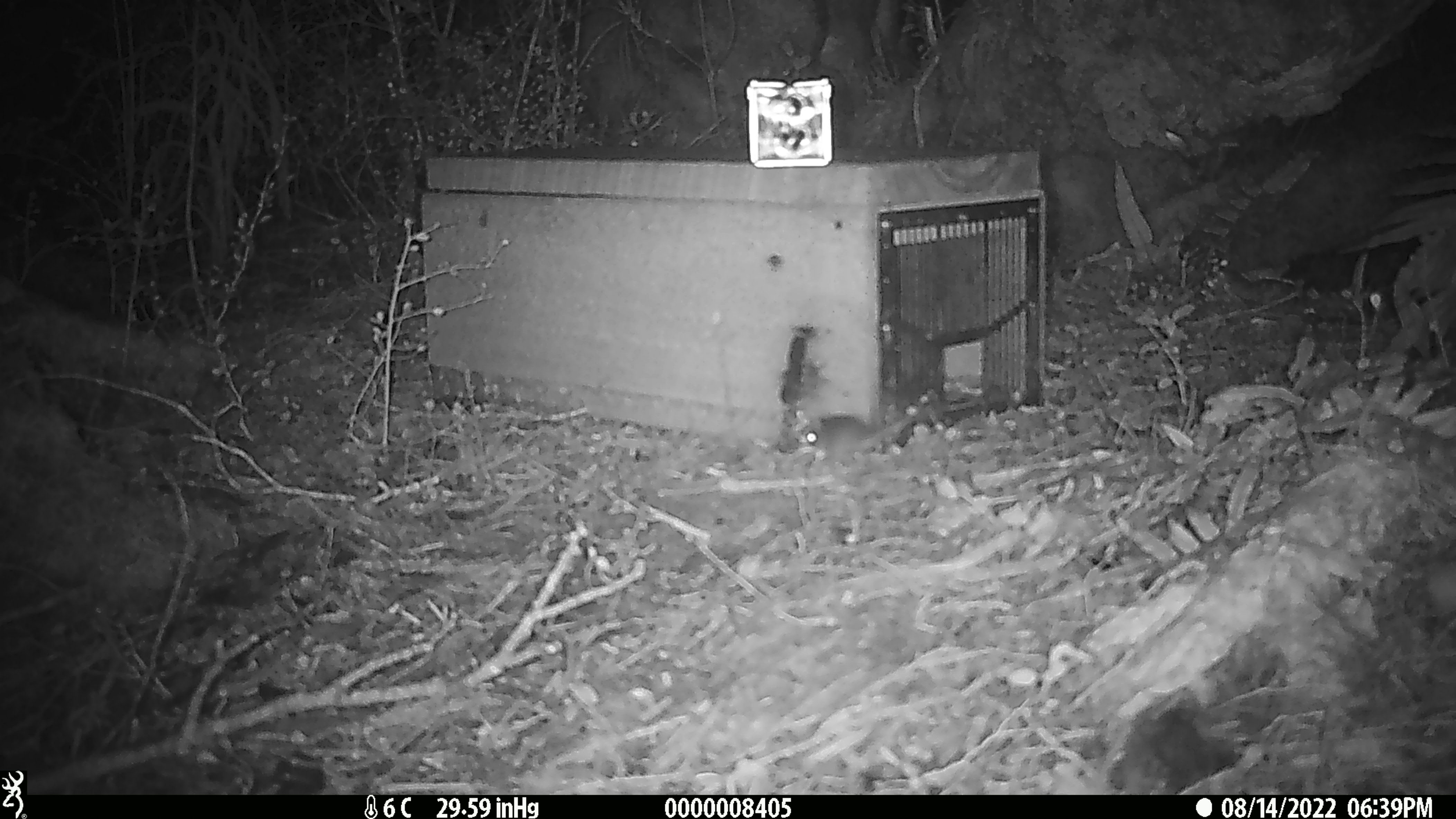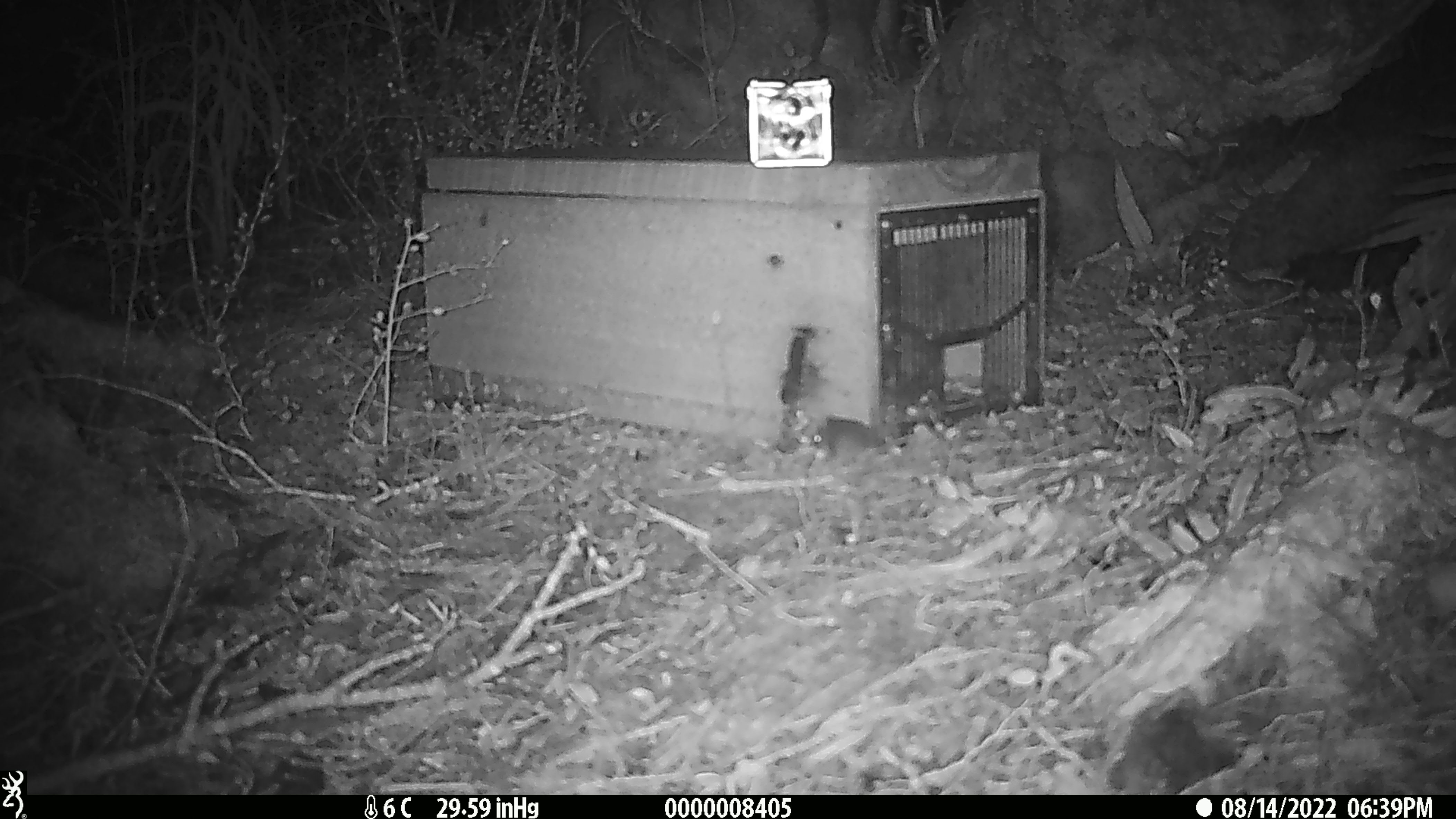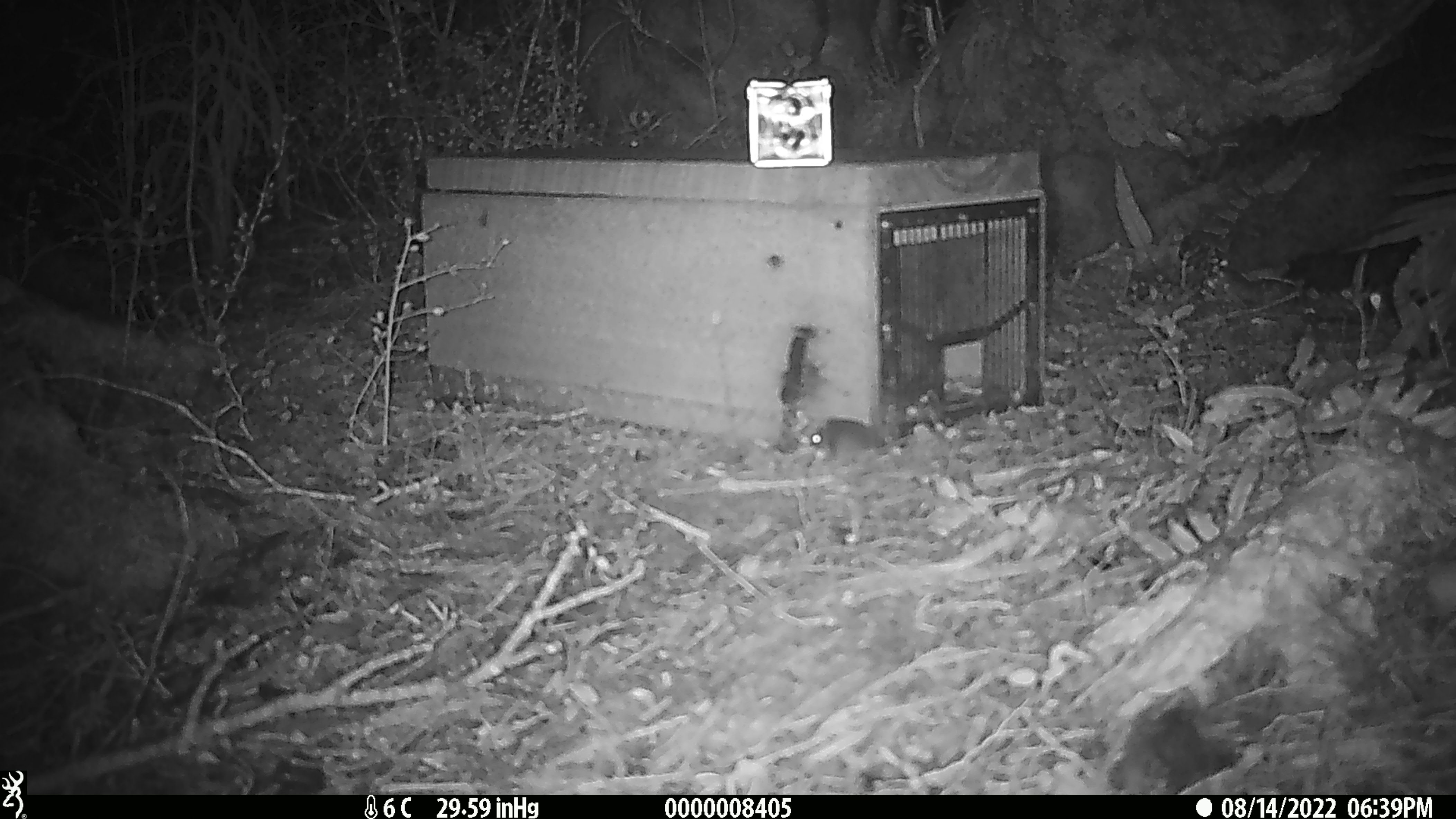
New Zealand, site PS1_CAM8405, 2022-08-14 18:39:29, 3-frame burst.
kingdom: Animalia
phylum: Chordata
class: Mammalia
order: Rodentia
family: Muridae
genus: Mus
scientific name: Mus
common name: mouse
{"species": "mouse (Mus)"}